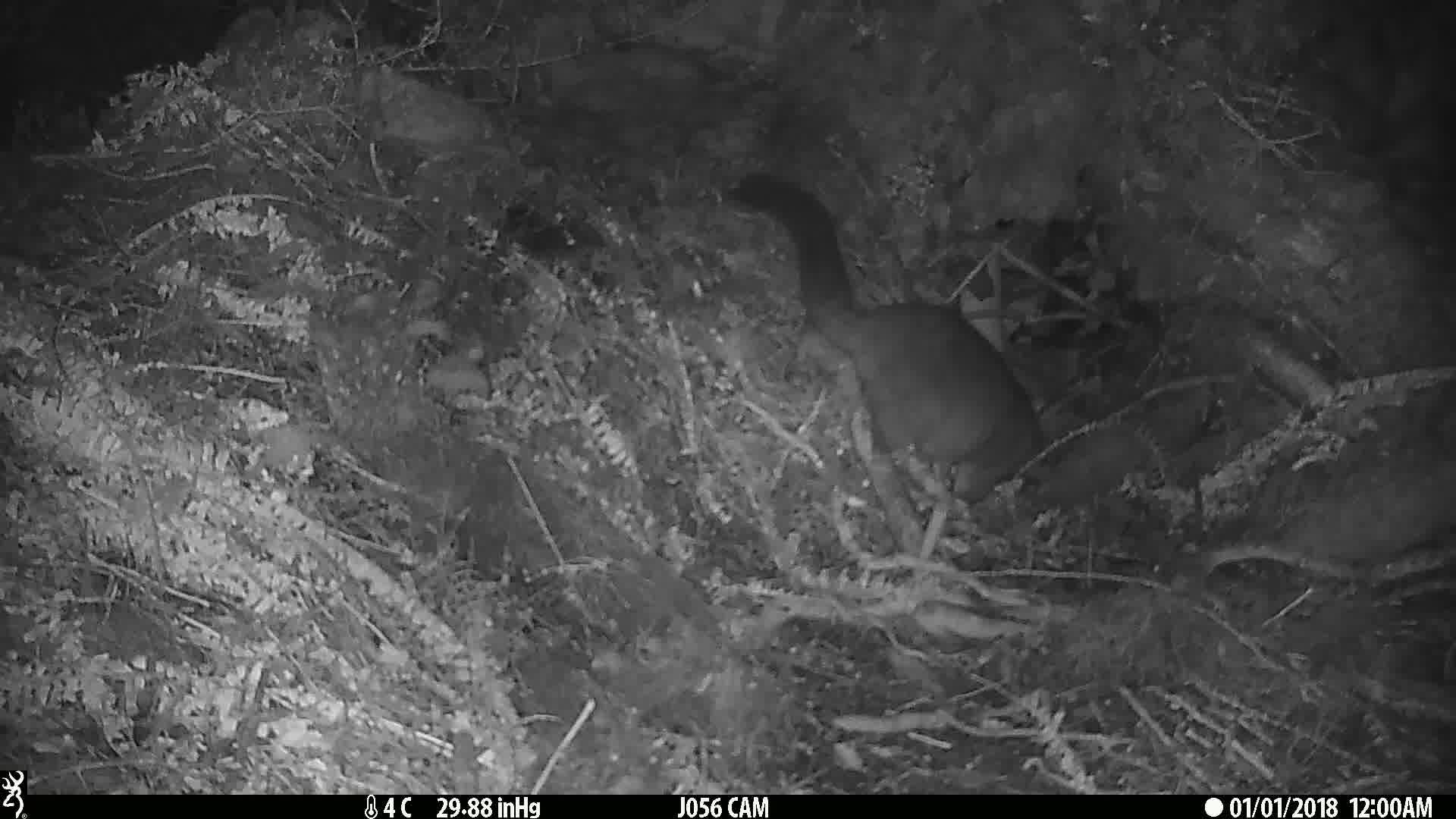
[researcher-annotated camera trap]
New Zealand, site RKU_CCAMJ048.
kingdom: Animalia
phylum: Chordata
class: Mammalia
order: Diprotodontia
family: Phalangeridae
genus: Trichosurus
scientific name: Trichosurus vulpecula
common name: common brushtail possum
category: possum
Possum (common brushtail possum) (Trichosurus vulpecula).